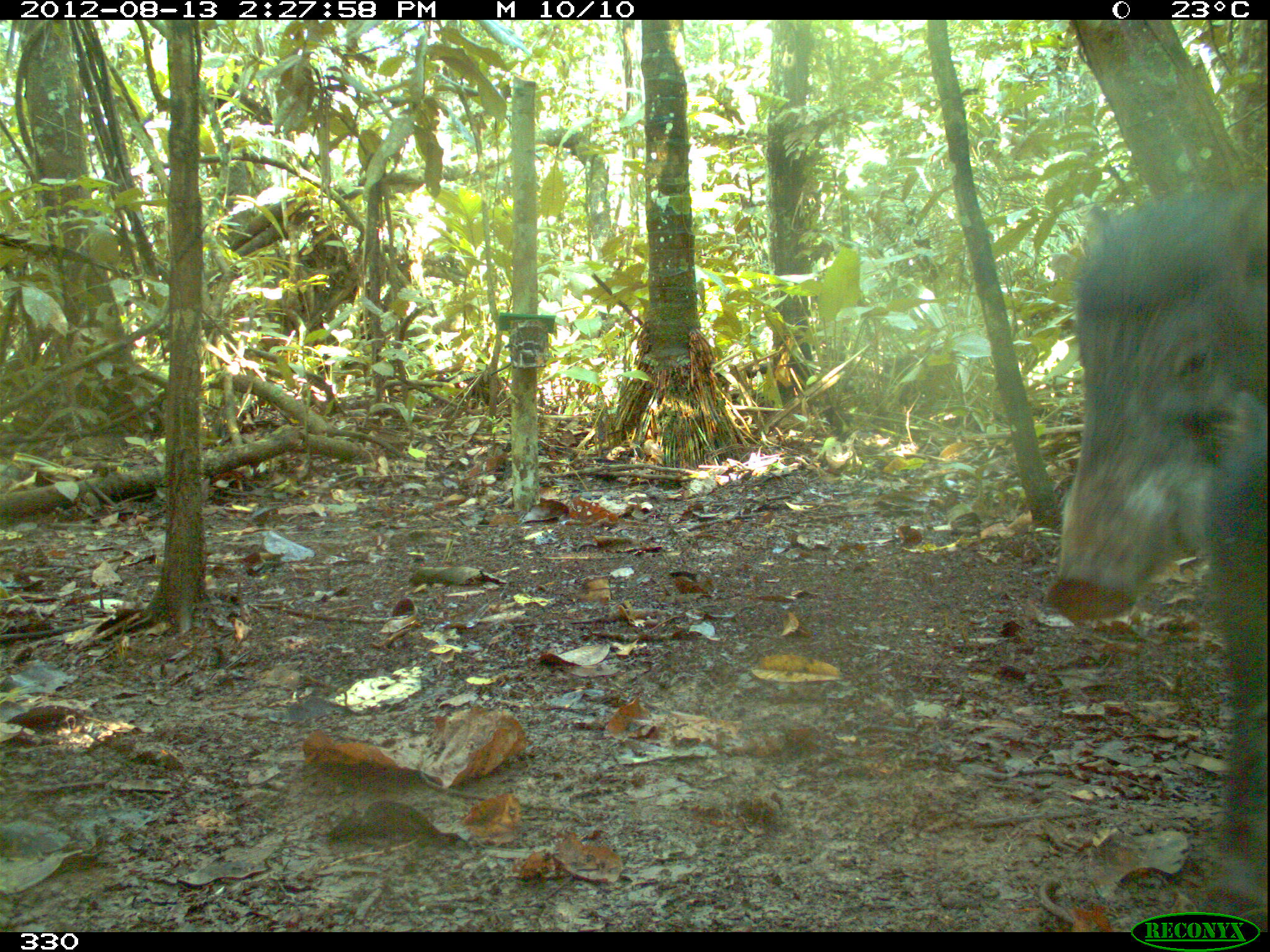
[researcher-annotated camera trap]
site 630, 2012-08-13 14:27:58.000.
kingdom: Animalia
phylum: Chordata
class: Mammalia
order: Artiodactyla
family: Tayassuidae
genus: Tayassu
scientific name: Tayassu pecari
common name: white-lipped peccary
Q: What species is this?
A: Tayassu pecari (white-lipped peccary).